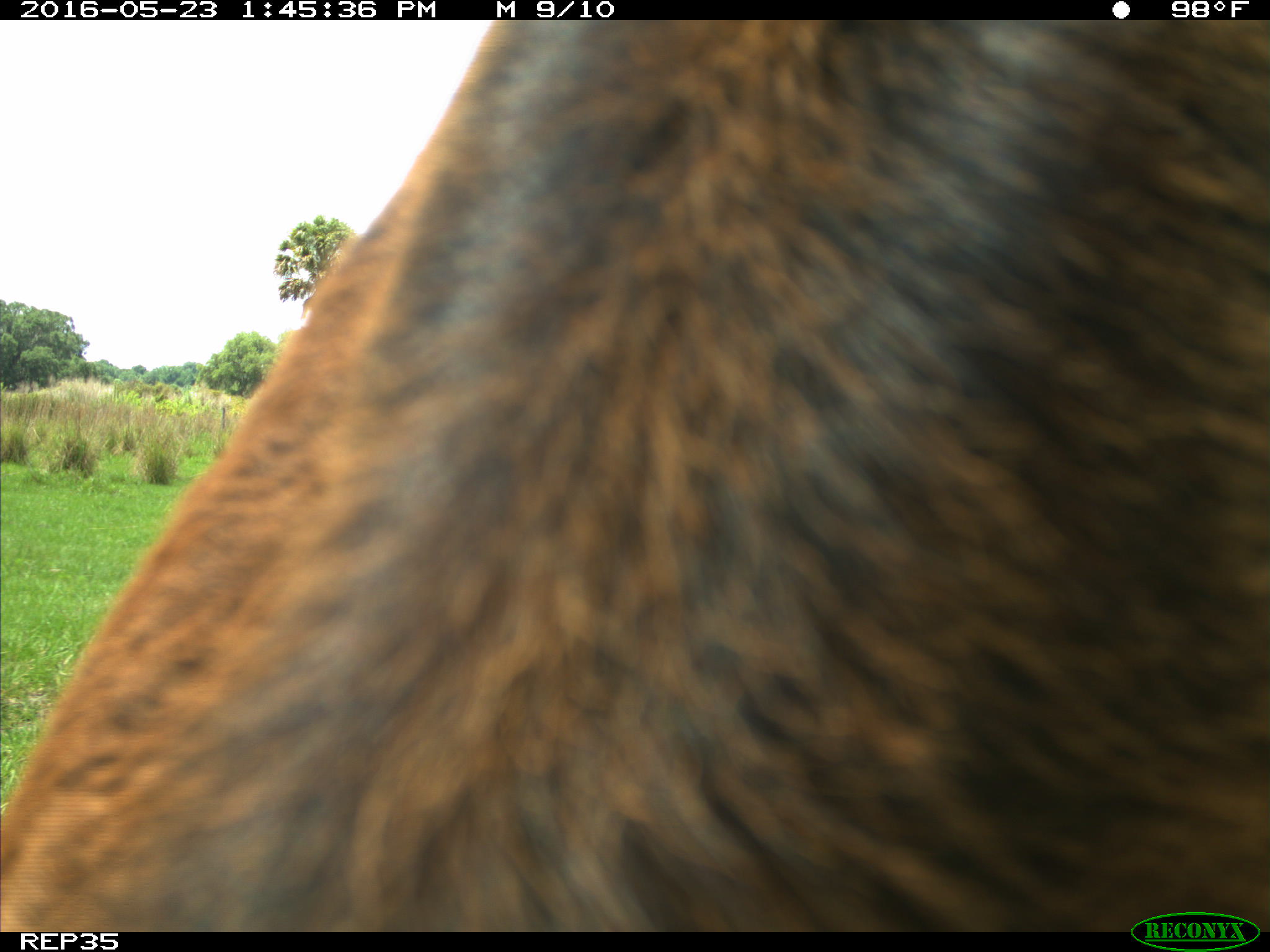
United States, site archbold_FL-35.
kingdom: Animalia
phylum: Chordata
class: Mammalia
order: Artiodactyla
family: Bovidae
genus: Bos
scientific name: Bos taurus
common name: domestic cow